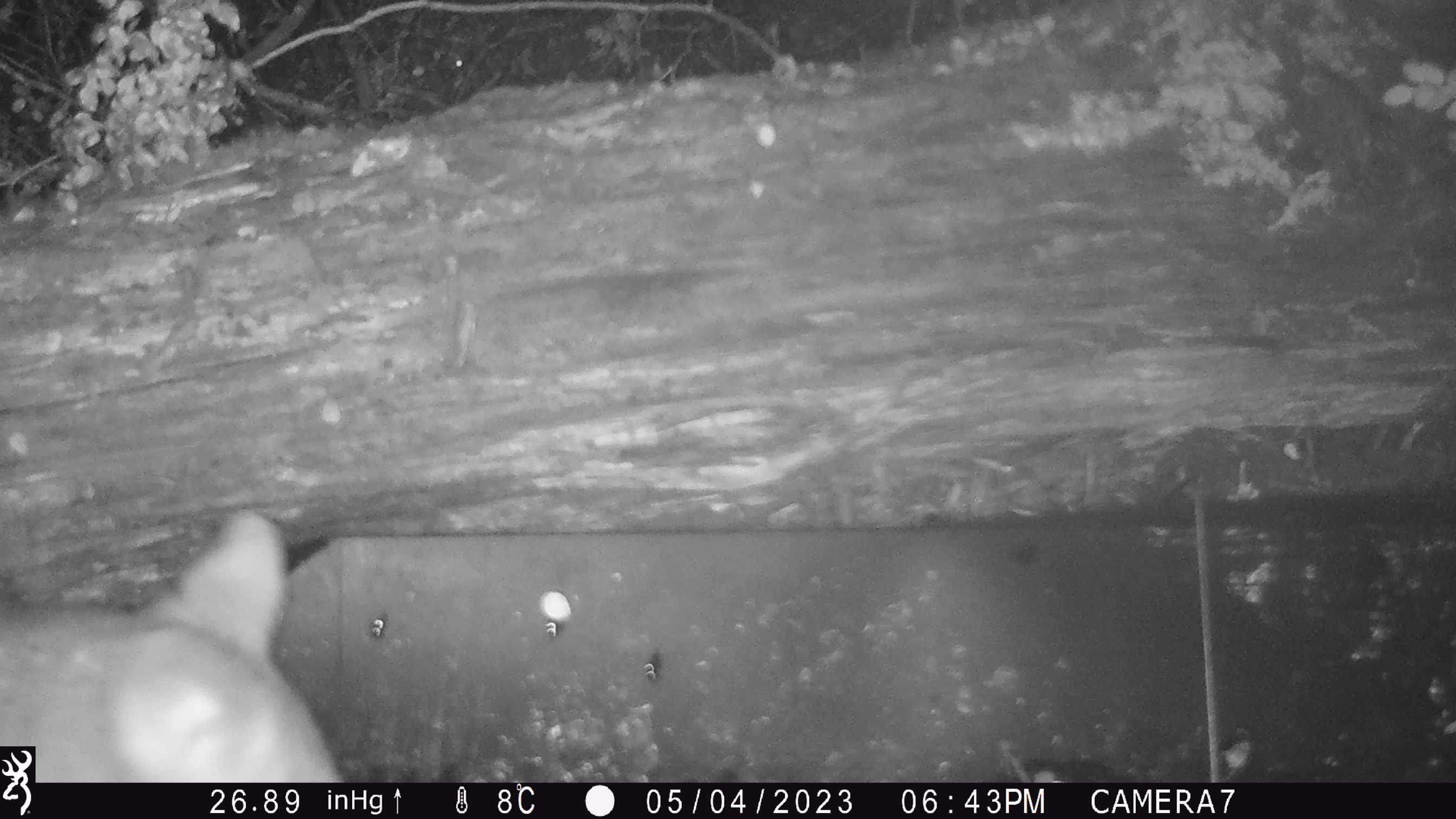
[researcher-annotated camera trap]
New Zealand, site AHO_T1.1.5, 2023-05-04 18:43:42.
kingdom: Animalia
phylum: Chordata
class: Mammalia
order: Carnivora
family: Mustelidae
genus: Mustela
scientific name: Mustela erminea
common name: stoat